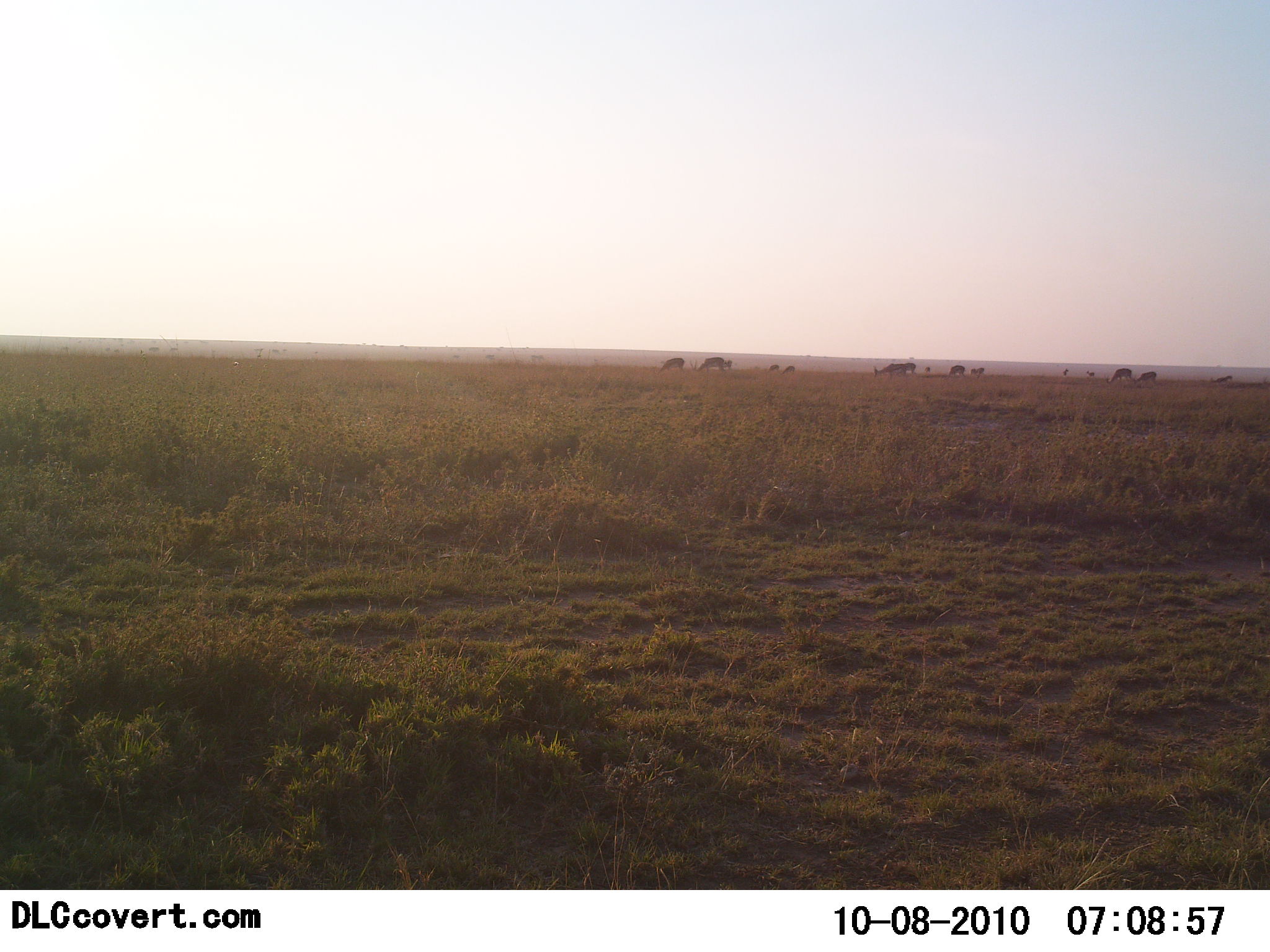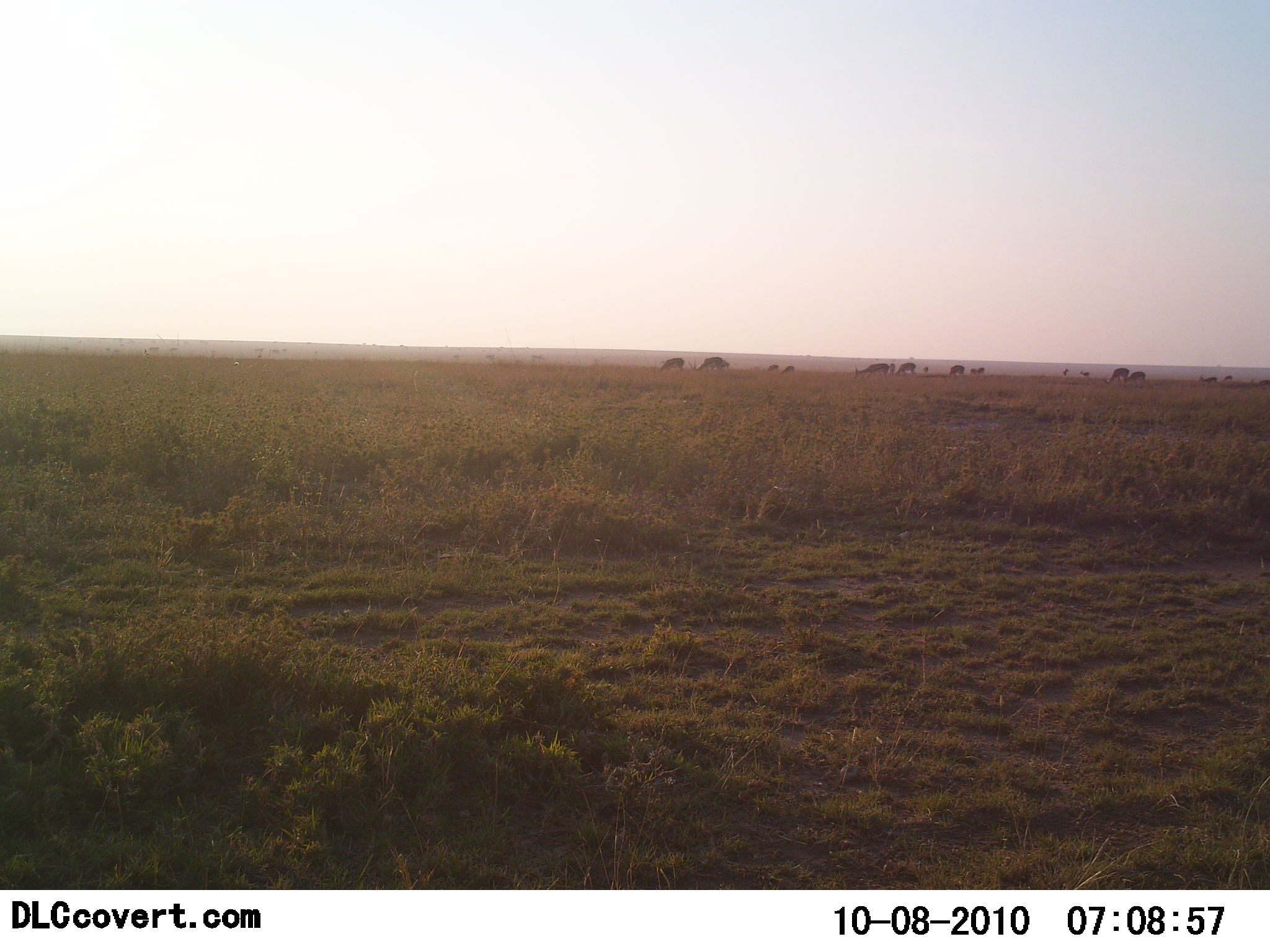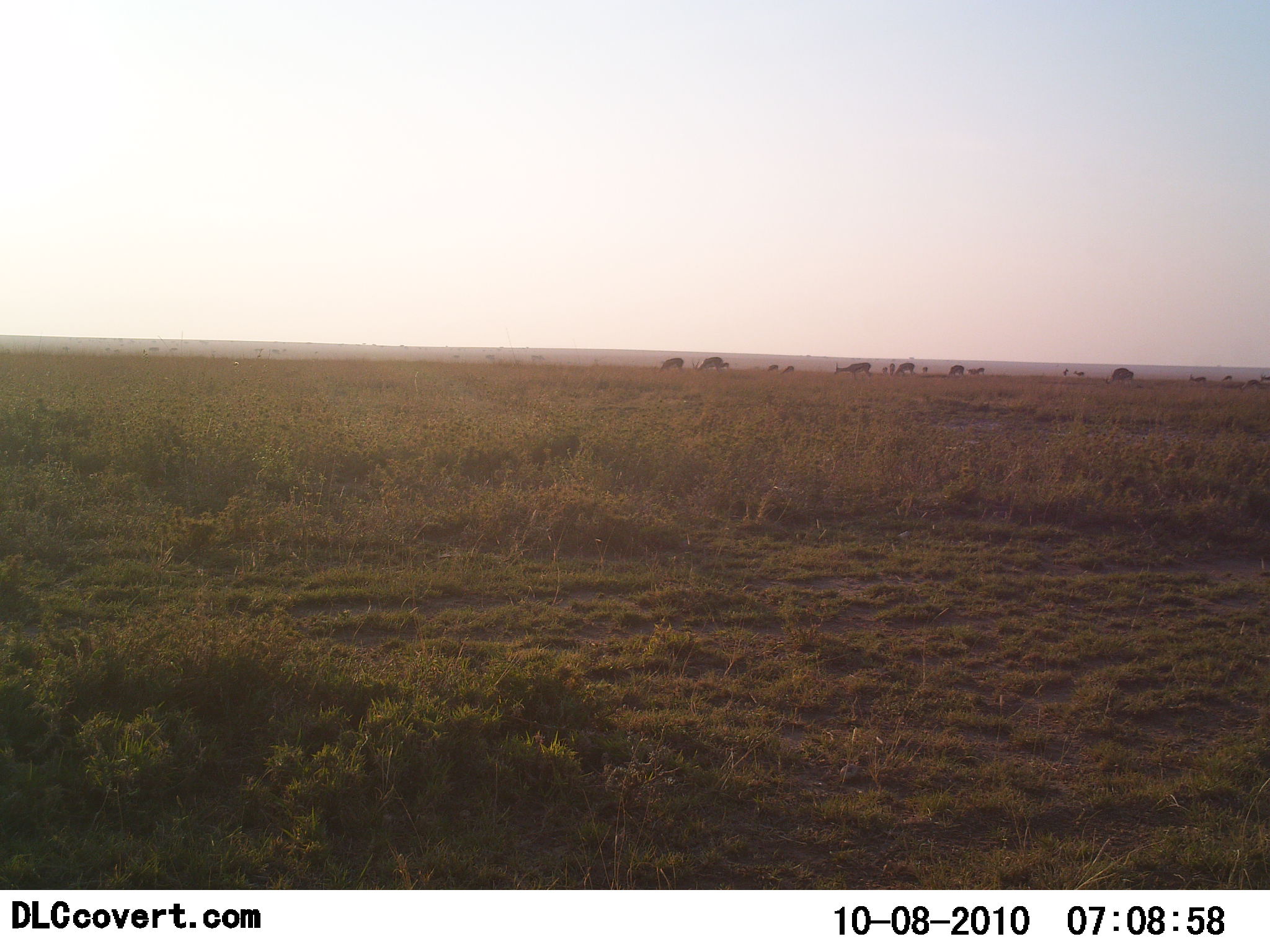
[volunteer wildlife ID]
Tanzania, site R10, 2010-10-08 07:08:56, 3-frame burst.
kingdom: Animalia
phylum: Chordata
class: Mammalia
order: Artiodactyla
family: Bovidae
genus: Connochaetes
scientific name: Connochaetes taurinus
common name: blue wildebeest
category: wildebeest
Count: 11-50.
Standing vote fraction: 0%.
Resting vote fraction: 0%.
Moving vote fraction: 80%.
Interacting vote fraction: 0%.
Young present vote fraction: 20%.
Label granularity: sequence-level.